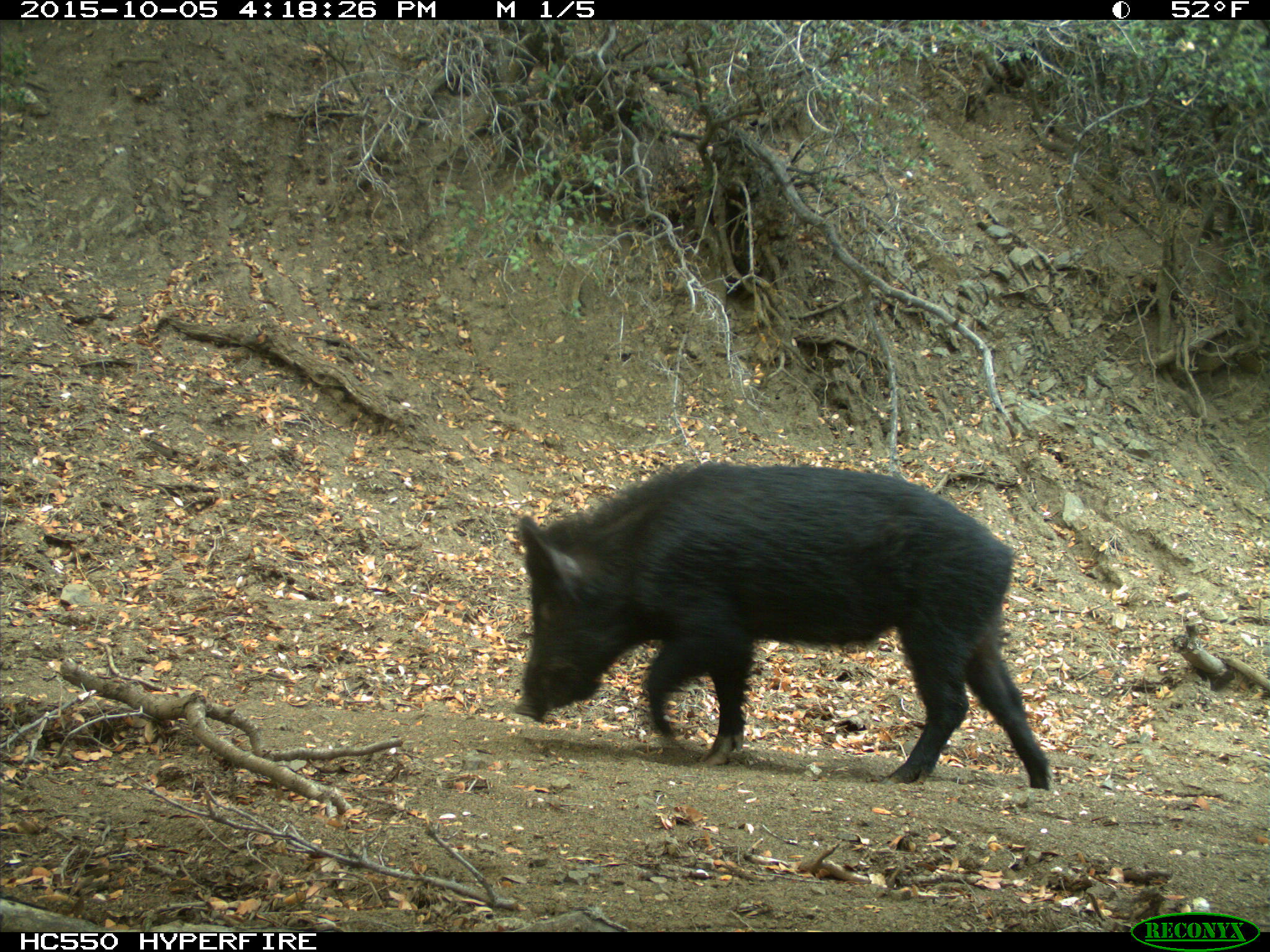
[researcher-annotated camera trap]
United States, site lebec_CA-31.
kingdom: Animalia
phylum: Chordata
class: Mammalia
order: Artiodactyla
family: Suidae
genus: Sus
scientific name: Sus scrofa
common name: wild boar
Sus scrofa (wild boar).